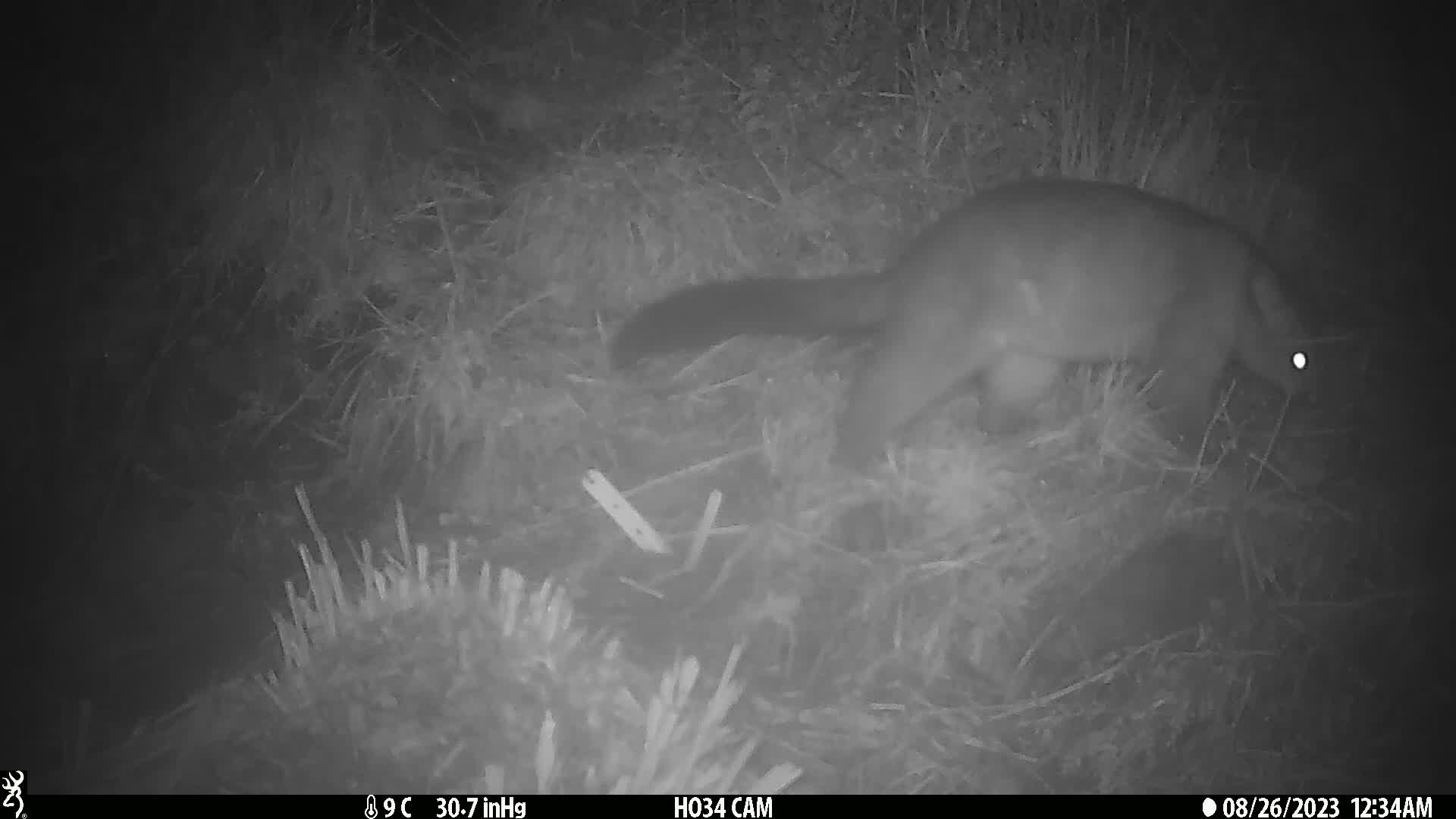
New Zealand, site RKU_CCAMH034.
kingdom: Animalia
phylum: Chordata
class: Mammalia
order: Diprotodontia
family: Phalangeridae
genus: Trichosurus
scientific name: Trichosurus vulpecula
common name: common brushtail possum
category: possum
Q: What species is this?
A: Possum (common brushtail possum) (Trichosurus vulpecula).